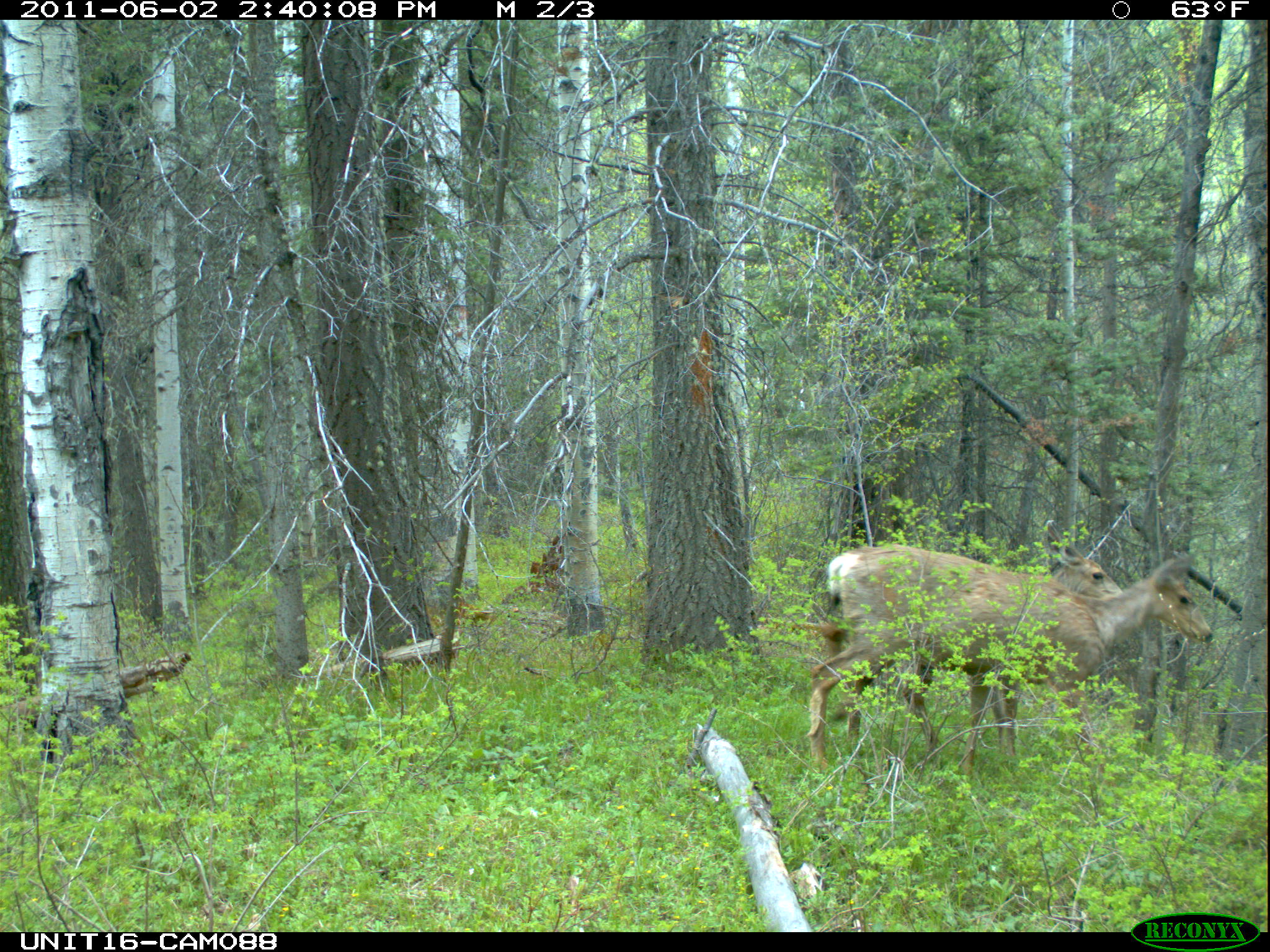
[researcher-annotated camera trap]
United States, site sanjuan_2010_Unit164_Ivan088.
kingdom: Animalia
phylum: Chordata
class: Mammalia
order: Artiodactyla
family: Cervidae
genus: Odocoileus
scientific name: Odocoileus hemionus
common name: mule deer